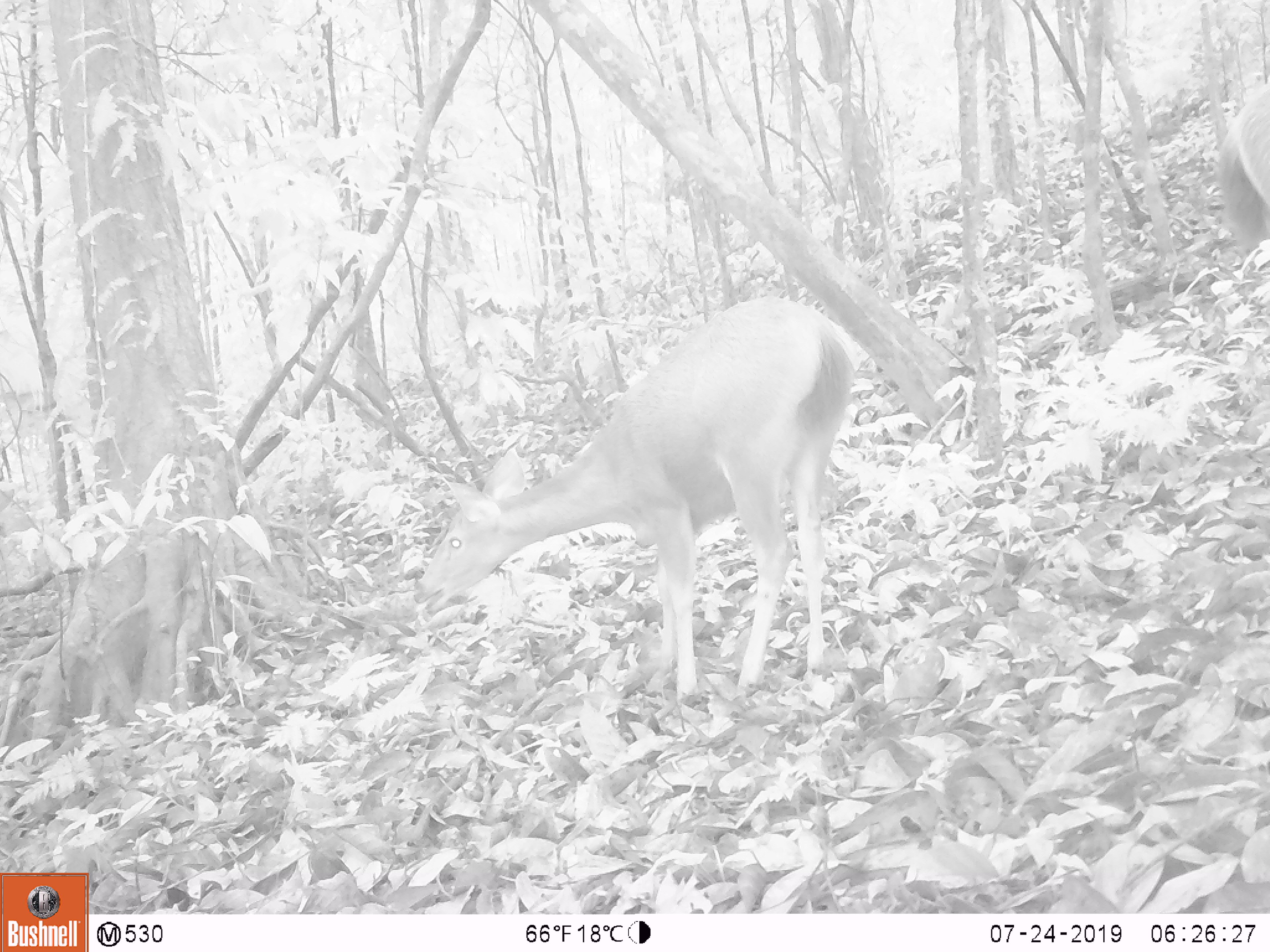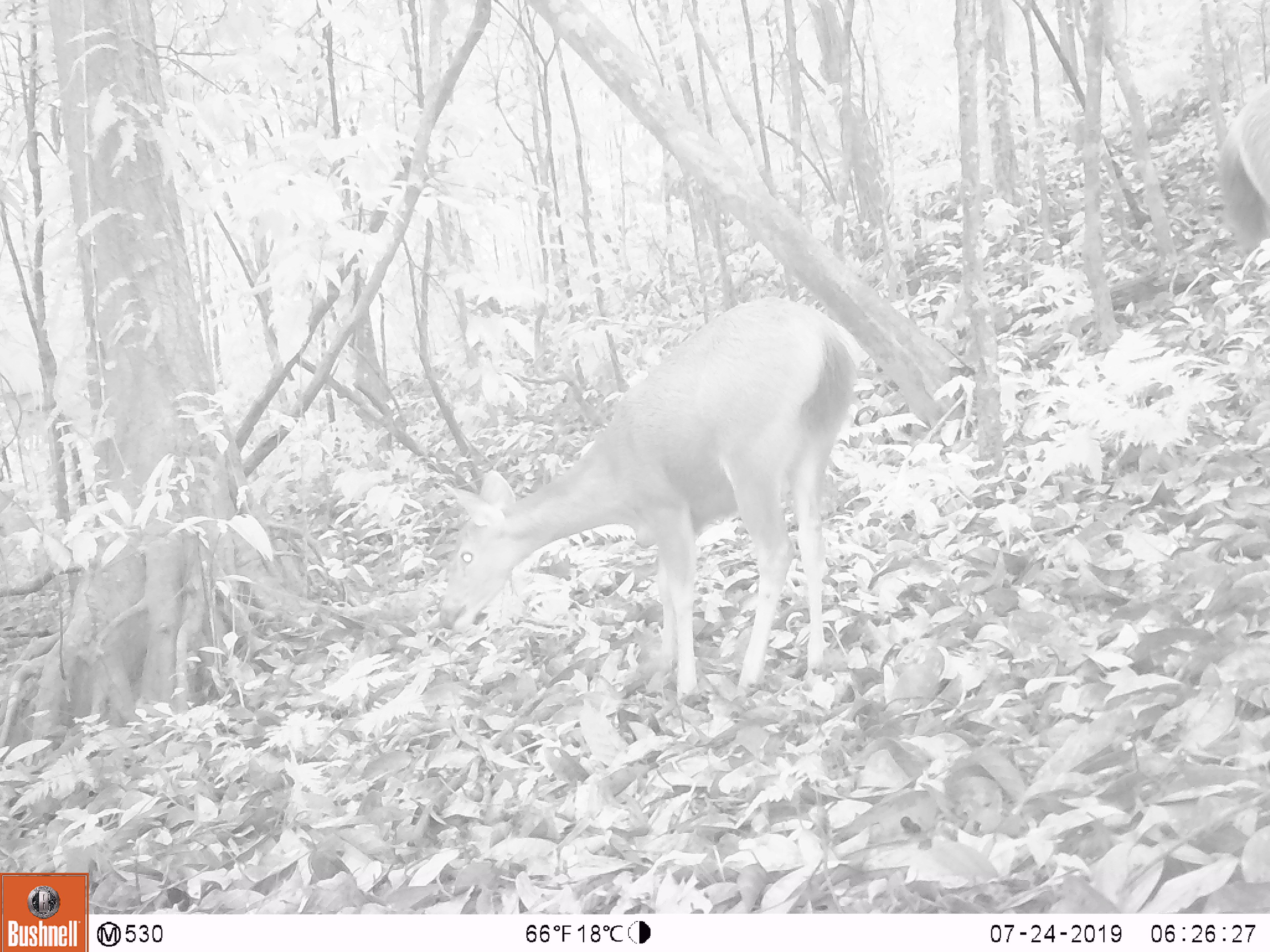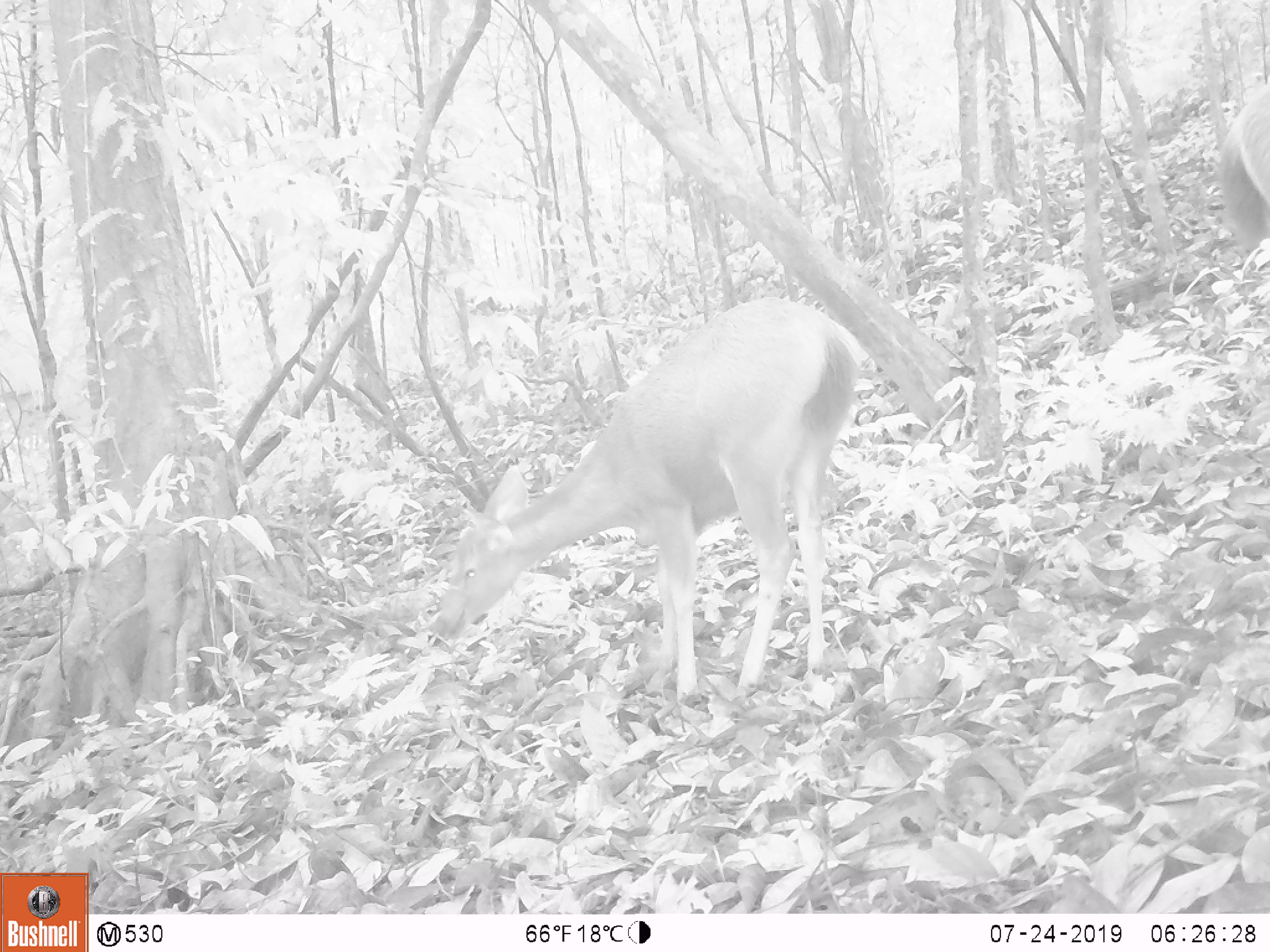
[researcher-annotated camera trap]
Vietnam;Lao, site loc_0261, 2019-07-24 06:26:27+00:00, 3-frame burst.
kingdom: Animalia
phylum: Chordata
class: Mammalia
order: Artiodactyla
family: Cervidae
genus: Rusa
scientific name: Rusa unicolor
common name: sambar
Sambar (Rusa unicolor). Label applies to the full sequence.